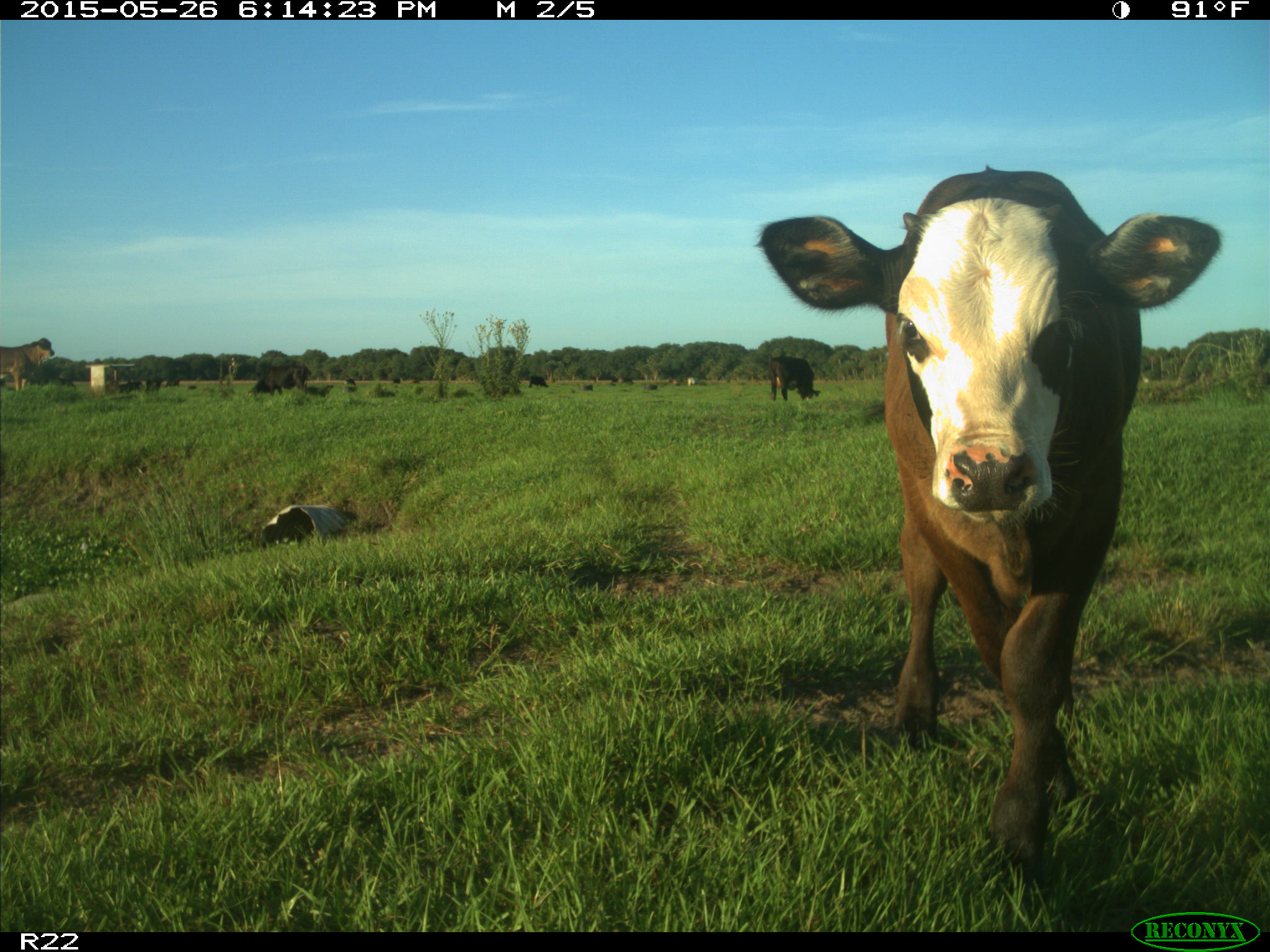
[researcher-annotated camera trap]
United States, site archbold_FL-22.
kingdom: Animalia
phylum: Chordata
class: Mammalia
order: Artiodactyla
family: Bovidae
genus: Bos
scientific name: Bos taurus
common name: domestic cow